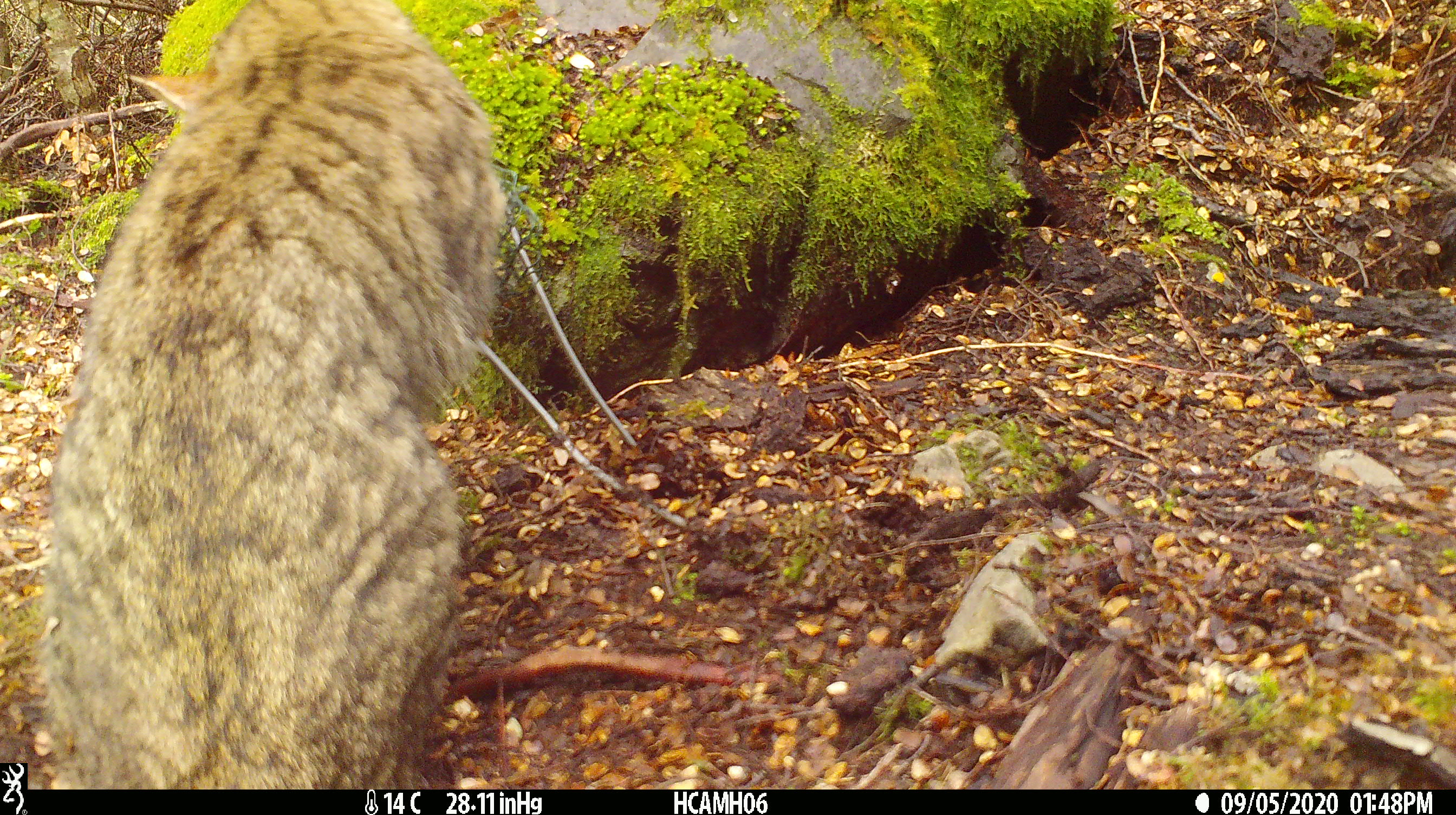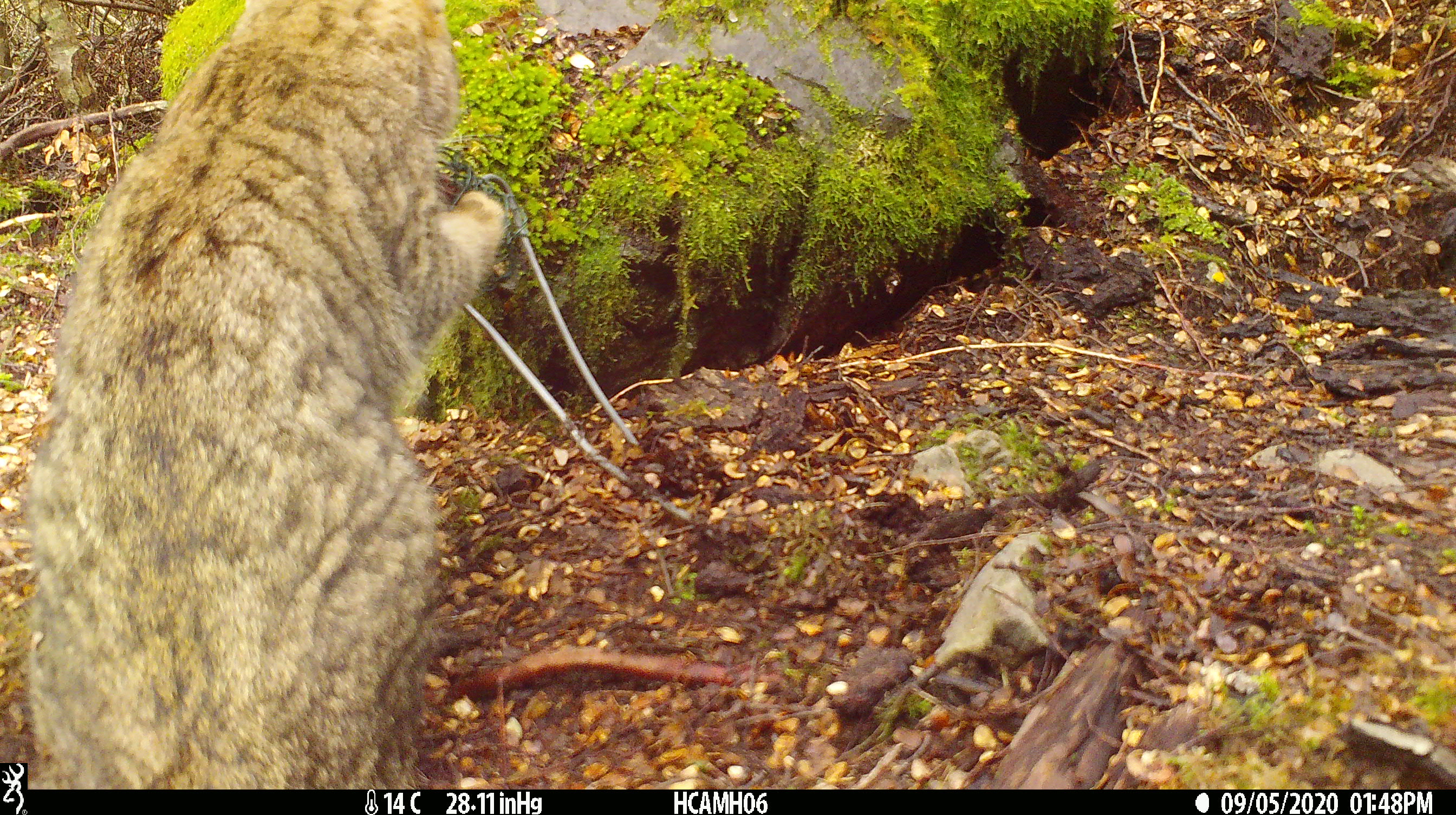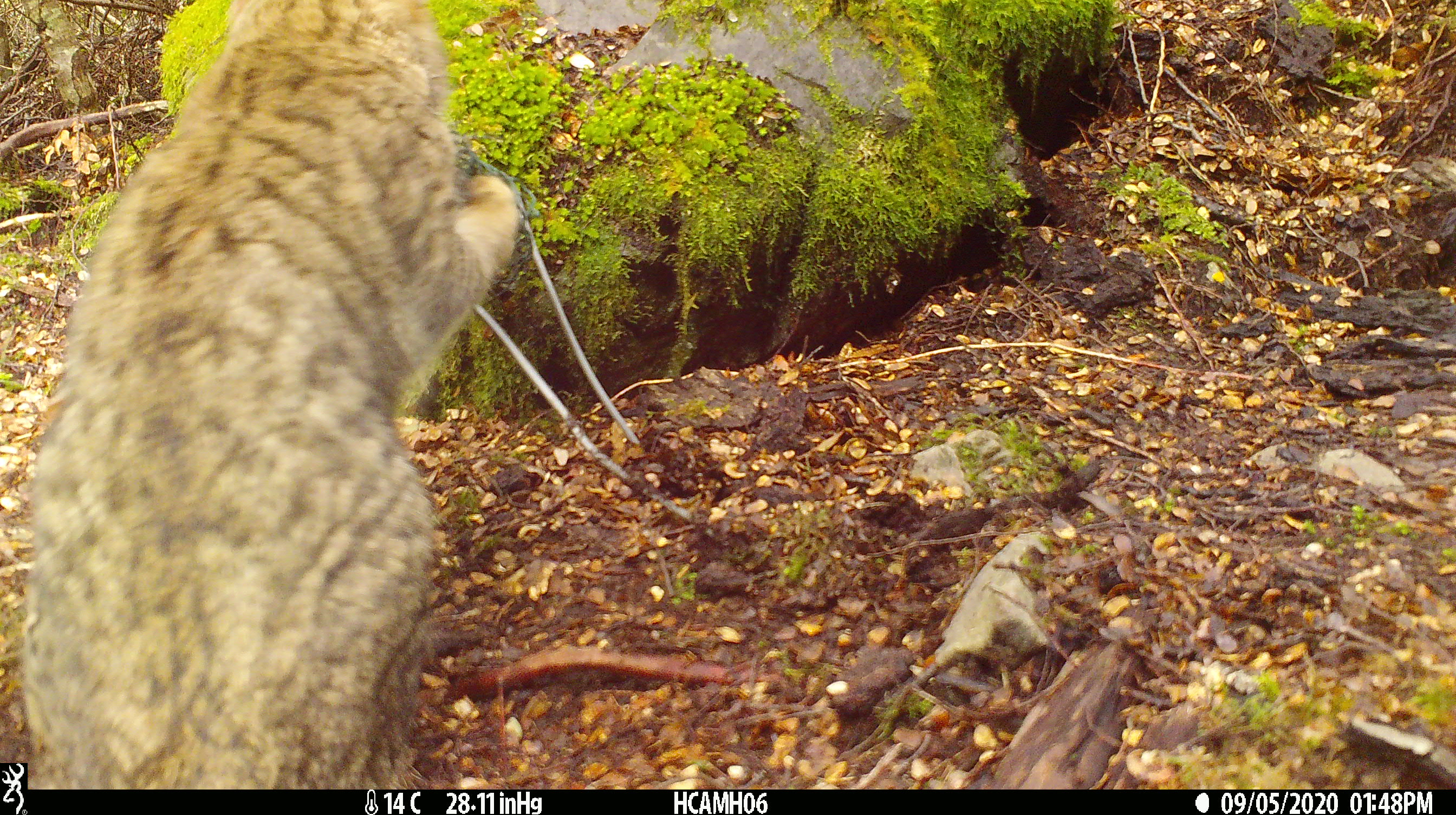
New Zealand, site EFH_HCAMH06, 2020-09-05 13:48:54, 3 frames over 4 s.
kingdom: Animalia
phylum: Chordata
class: Mammalia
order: Carnivora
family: Felidae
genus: Felis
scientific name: Felis catus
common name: domestic cat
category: cat